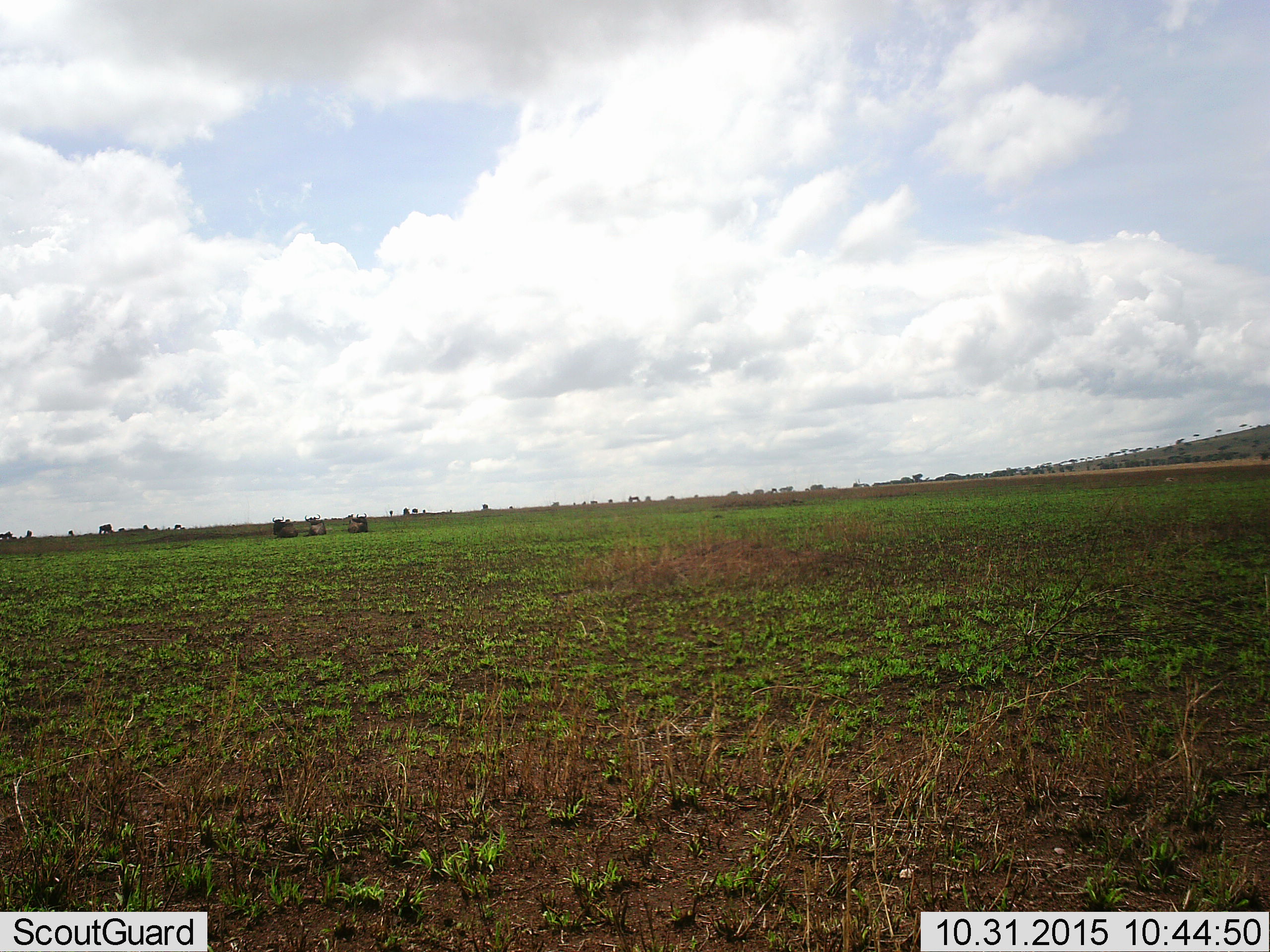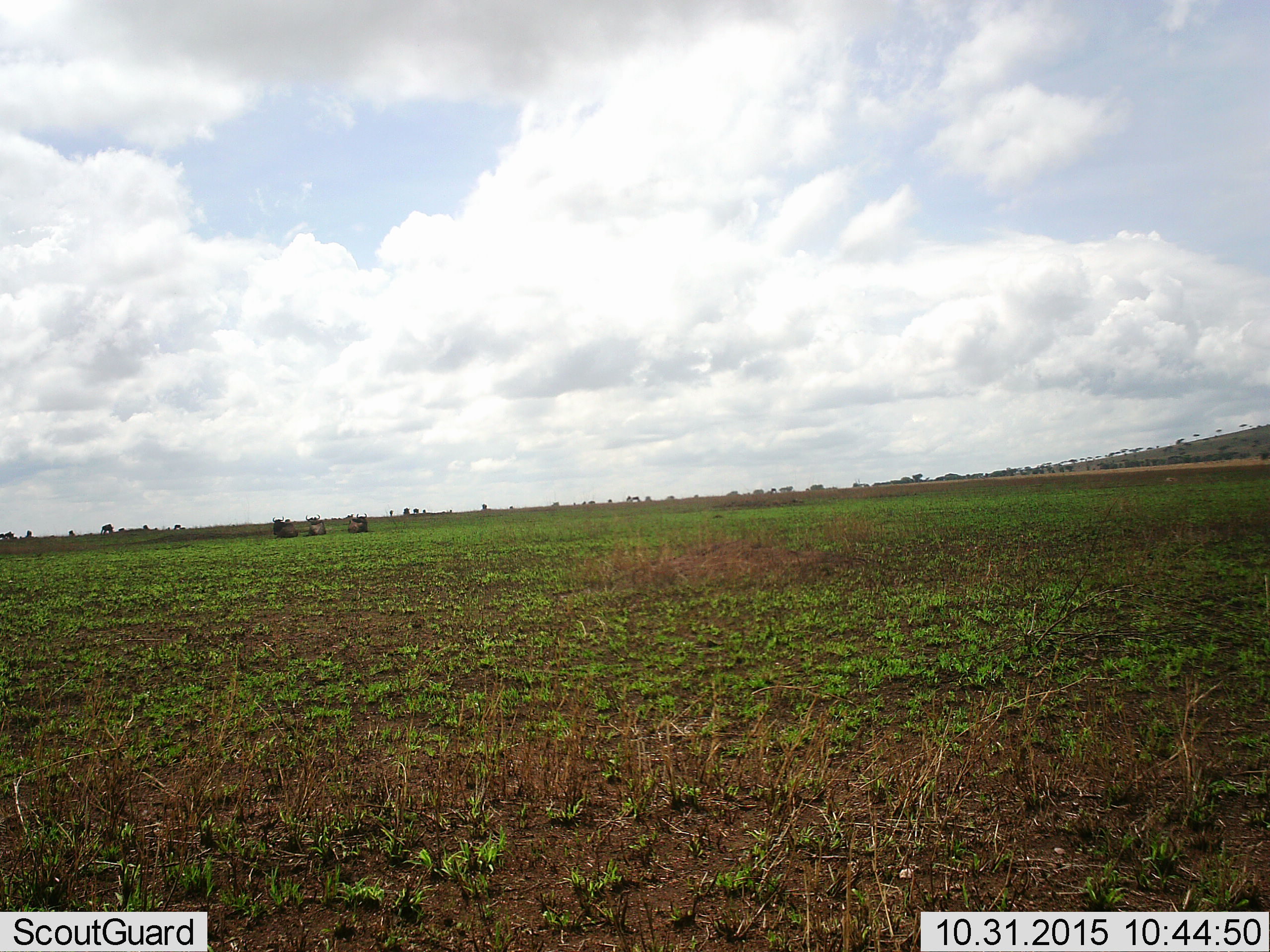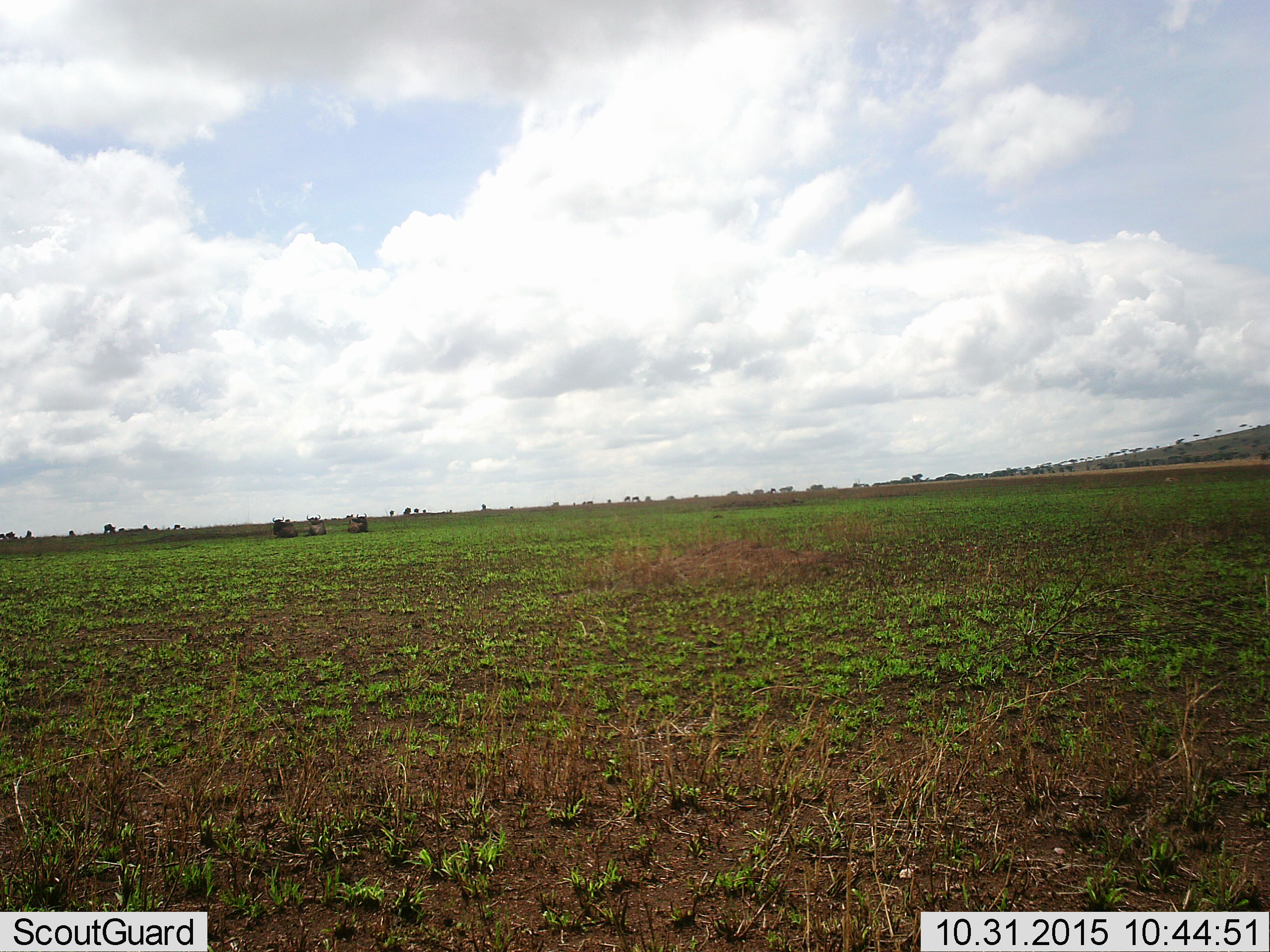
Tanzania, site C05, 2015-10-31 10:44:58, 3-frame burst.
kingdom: Animalia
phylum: Chordata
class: Mammalia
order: Artiodactyla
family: Bovidae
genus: Connochaetes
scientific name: Connochaetes taurinus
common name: blue wildebeest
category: wildebeest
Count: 11-50.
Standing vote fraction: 67%.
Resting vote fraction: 83%.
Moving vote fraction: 50%.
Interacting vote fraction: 0%.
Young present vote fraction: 0%.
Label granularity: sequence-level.